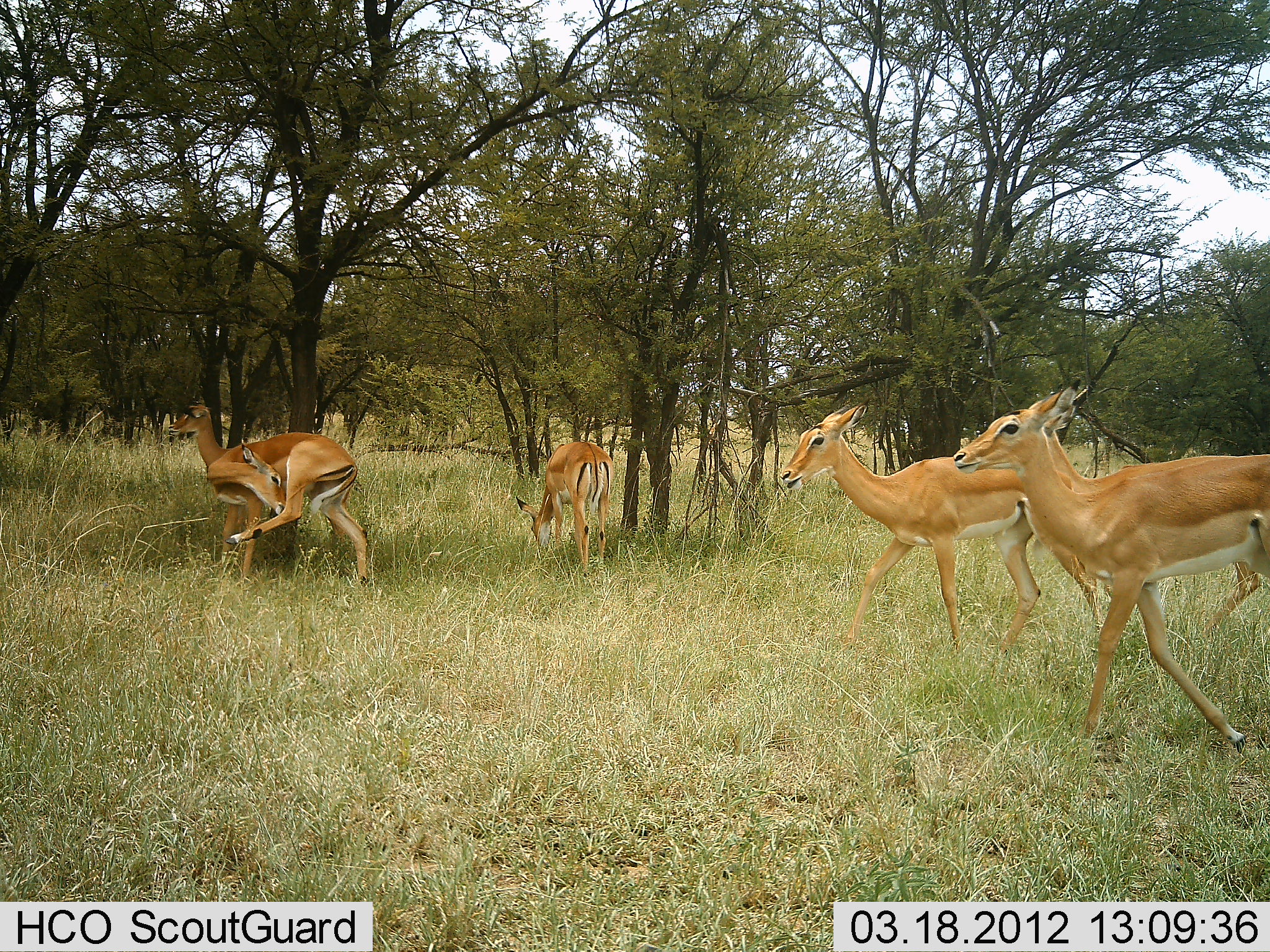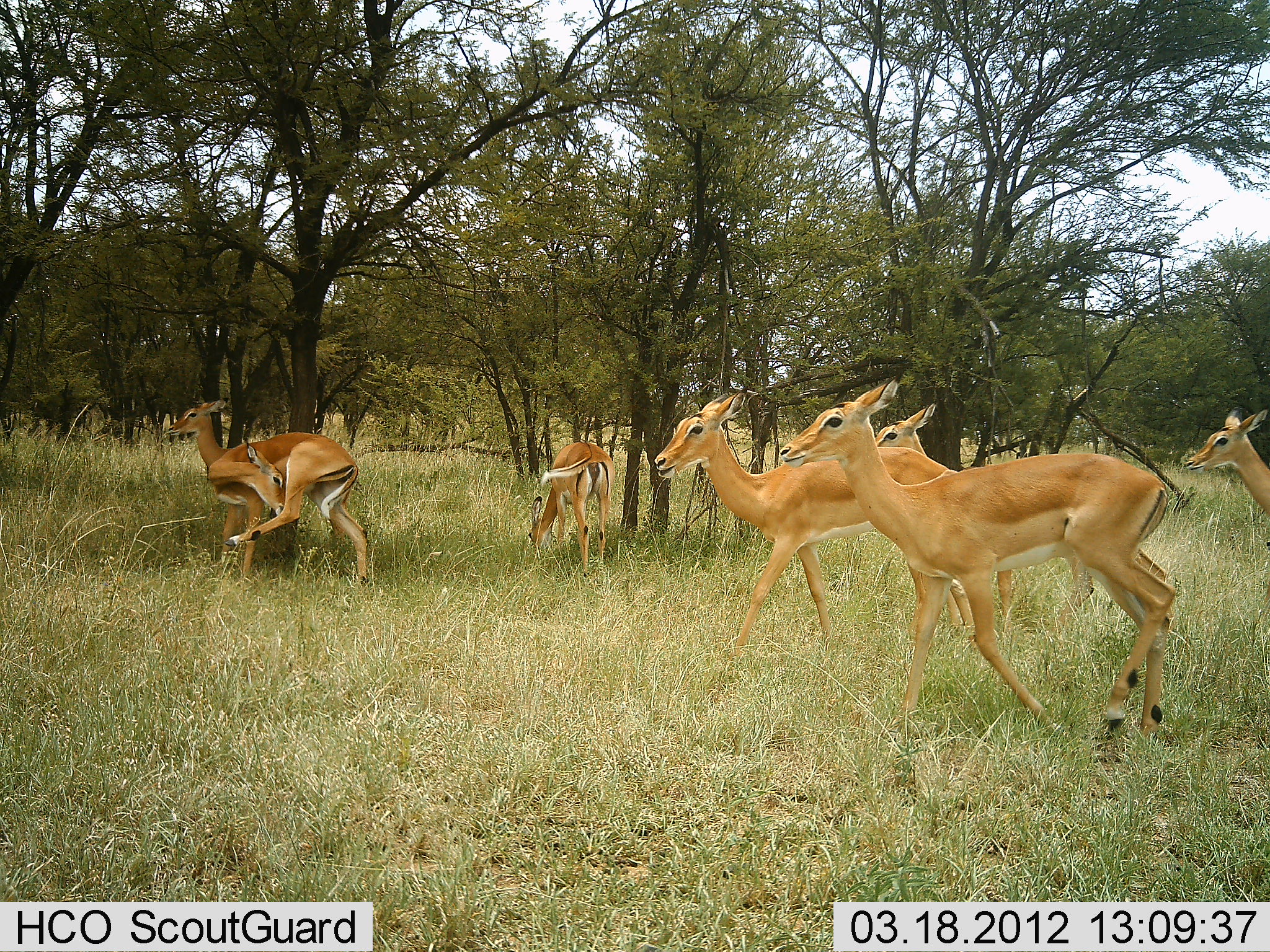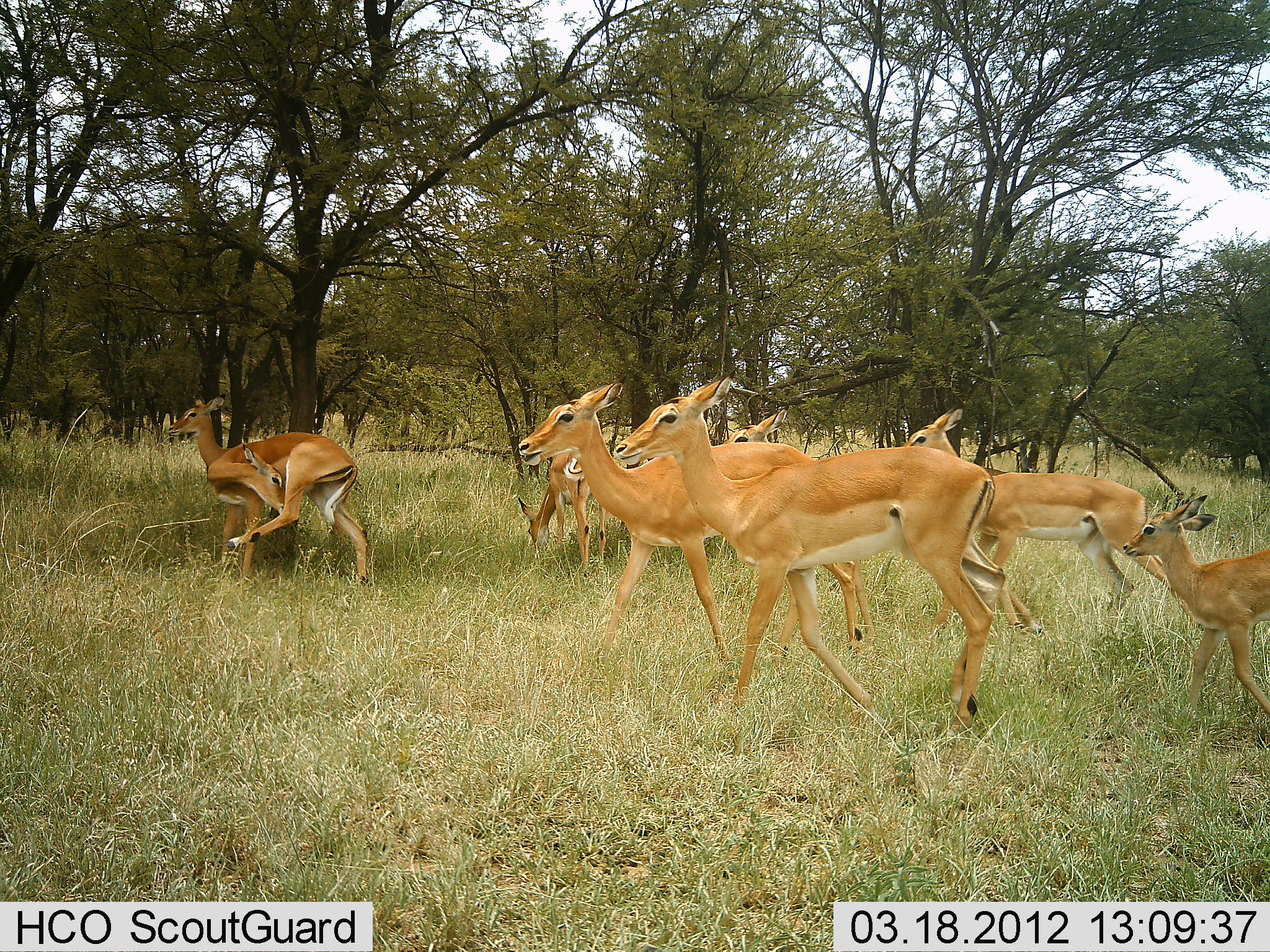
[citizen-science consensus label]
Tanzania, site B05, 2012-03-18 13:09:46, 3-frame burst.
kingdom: Animalia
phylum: Chordata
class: Mammalia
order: Artiodactyla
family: Bovidae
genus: Aepyceros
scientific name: Aepyceros melampus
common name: impala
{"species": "impala (Aepyceros melampus)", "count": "8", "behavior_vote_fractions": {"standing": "57%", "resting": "0%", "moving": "100%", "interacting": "9%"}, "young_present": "70%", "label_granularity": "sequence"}